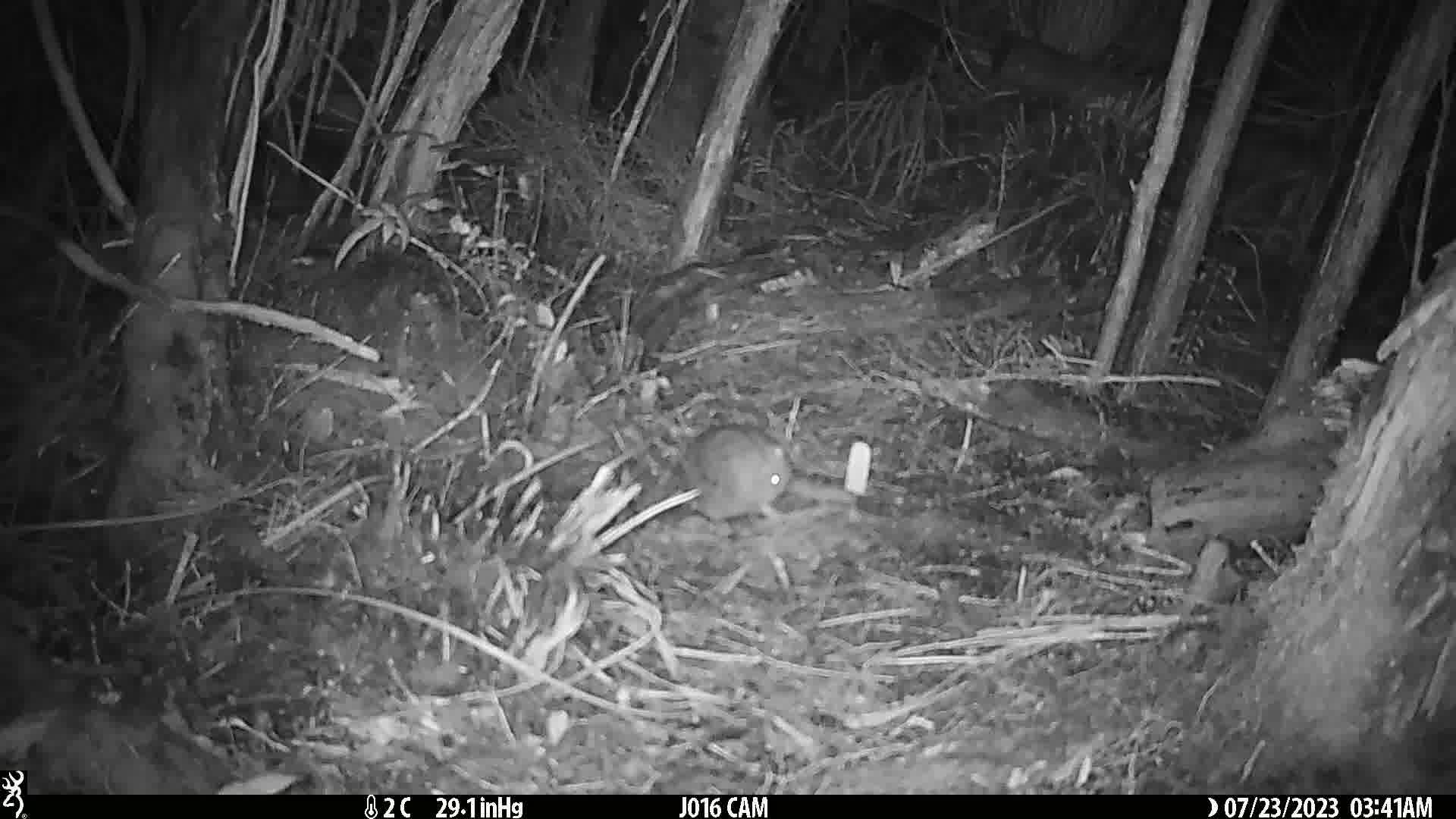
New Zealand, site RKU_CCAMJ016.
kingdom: Animalia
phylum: Chordata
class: Mammalia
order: Rodentia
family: Muridae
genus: Rattus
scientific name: Rattus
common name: rat